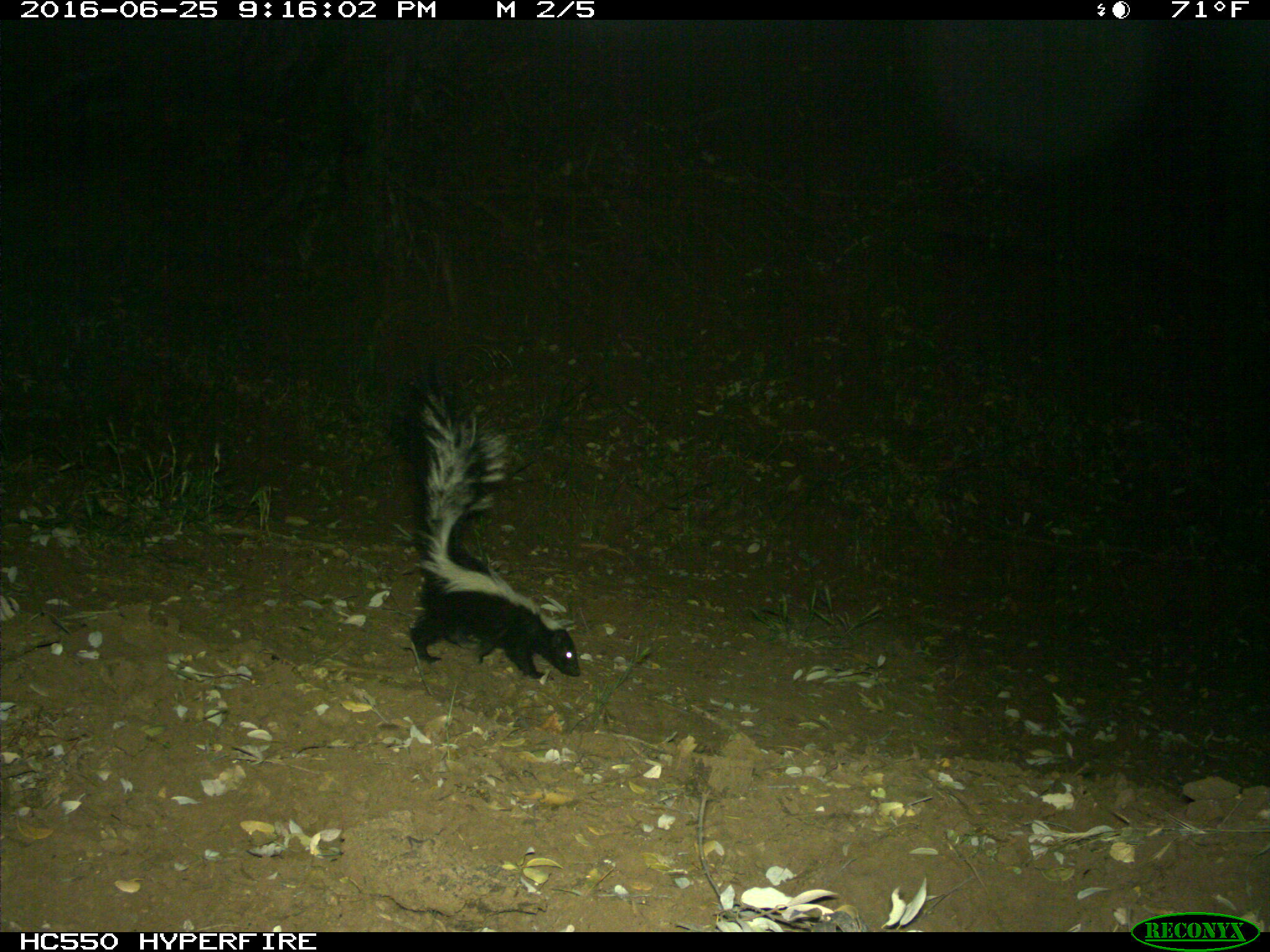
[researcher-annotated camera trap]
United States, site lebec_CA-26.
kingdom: Animalia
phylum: Chordata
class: Mammalia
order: Carnivora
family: Mephitidae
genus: Mephitis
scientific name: Mephitis mephitis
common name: striped skunk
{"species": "Mephitis mephitis (striped skunk)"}